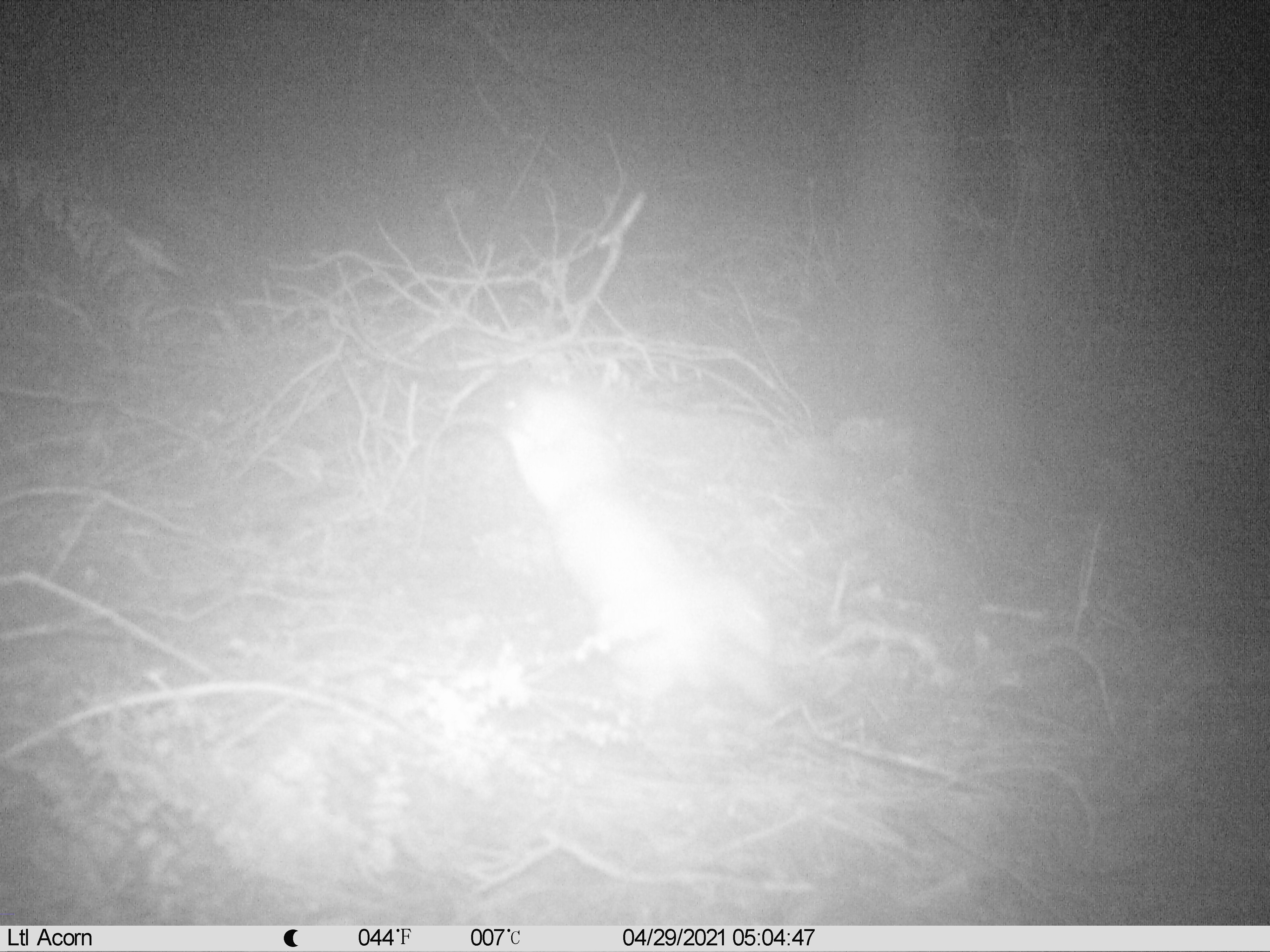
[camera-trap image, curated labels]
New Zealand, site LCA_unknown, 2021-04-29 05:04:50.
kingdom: Animalia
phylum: Chordata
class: Mammalia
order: Carnivora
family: Mustelidae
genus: Mustela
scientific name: Mustela erminea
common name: stoat